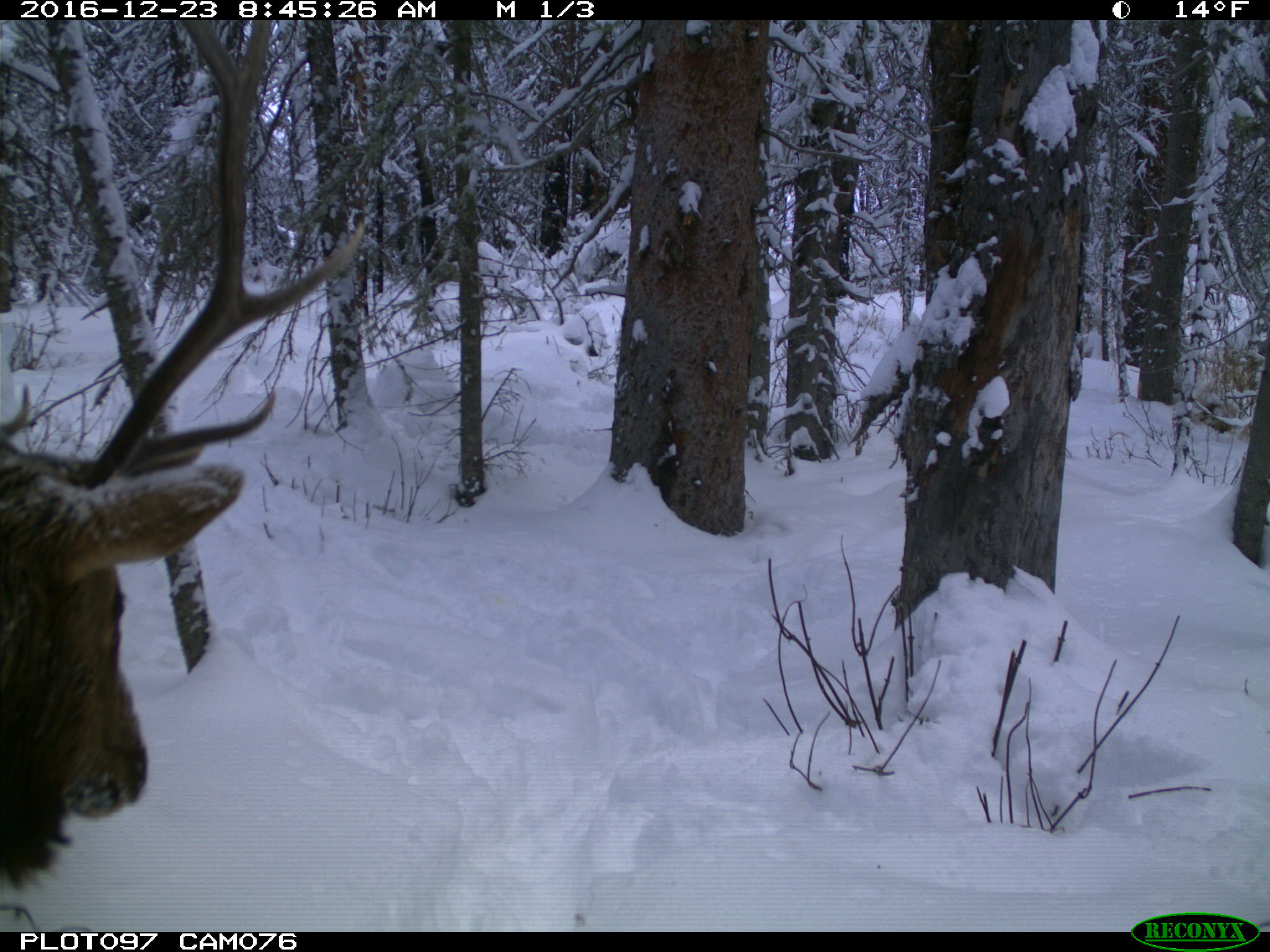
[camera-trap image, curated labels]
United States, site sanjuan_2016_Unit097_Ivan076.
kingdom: Animalia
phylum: Chordata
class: Mammalia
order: Artiodactyla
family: Cervidae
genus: Cervus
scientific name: Cervus elaphus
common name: red deer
Cervus elaphus (red deer).